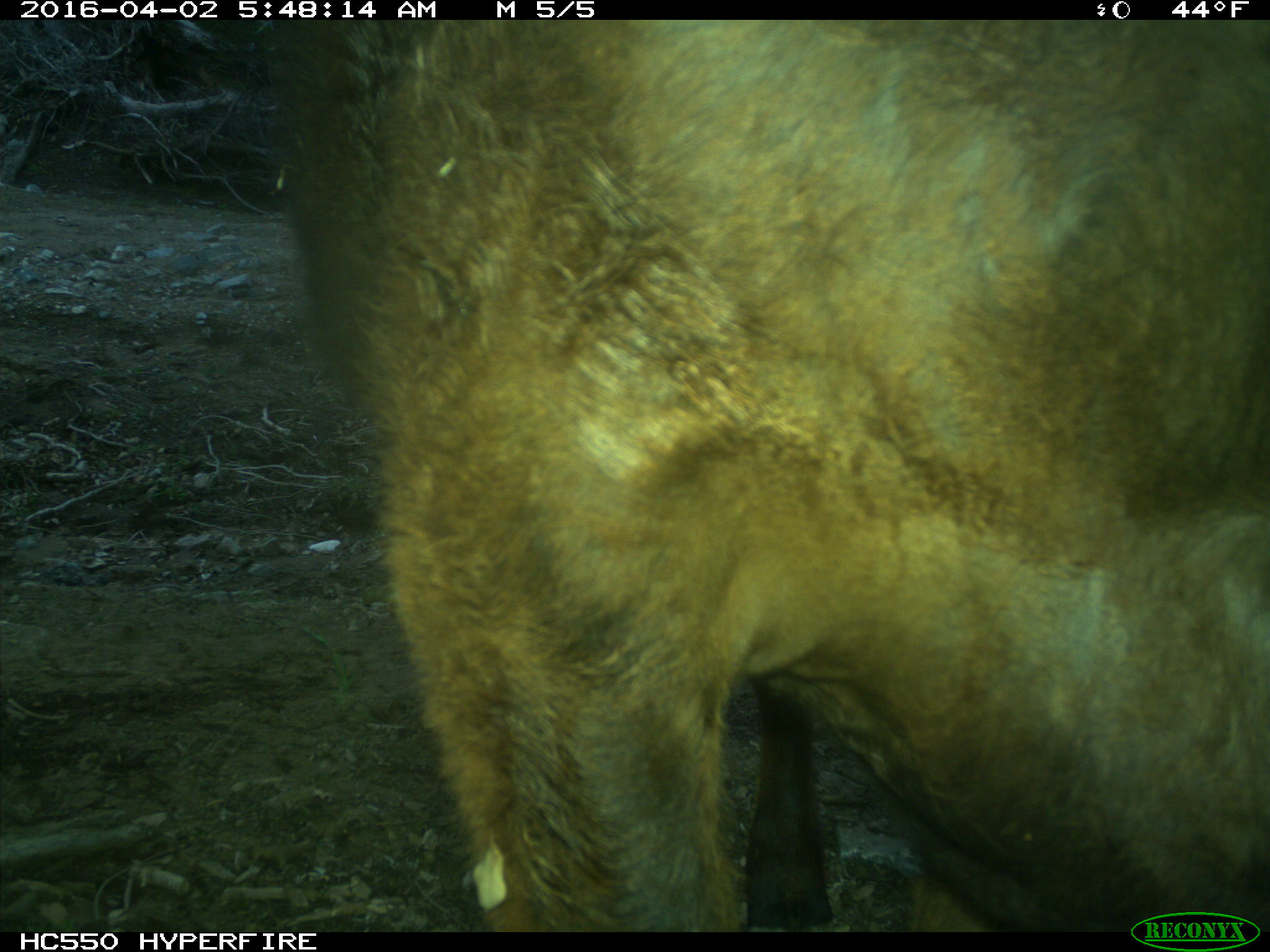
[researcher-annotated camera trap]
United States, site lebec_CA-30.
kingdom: Animalia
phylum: Chordata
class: Mammalia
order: Artiodactyla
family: Bovidae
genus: Bos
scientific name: Bos taurus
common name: domestic cow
Bos taurus (domestic cow).